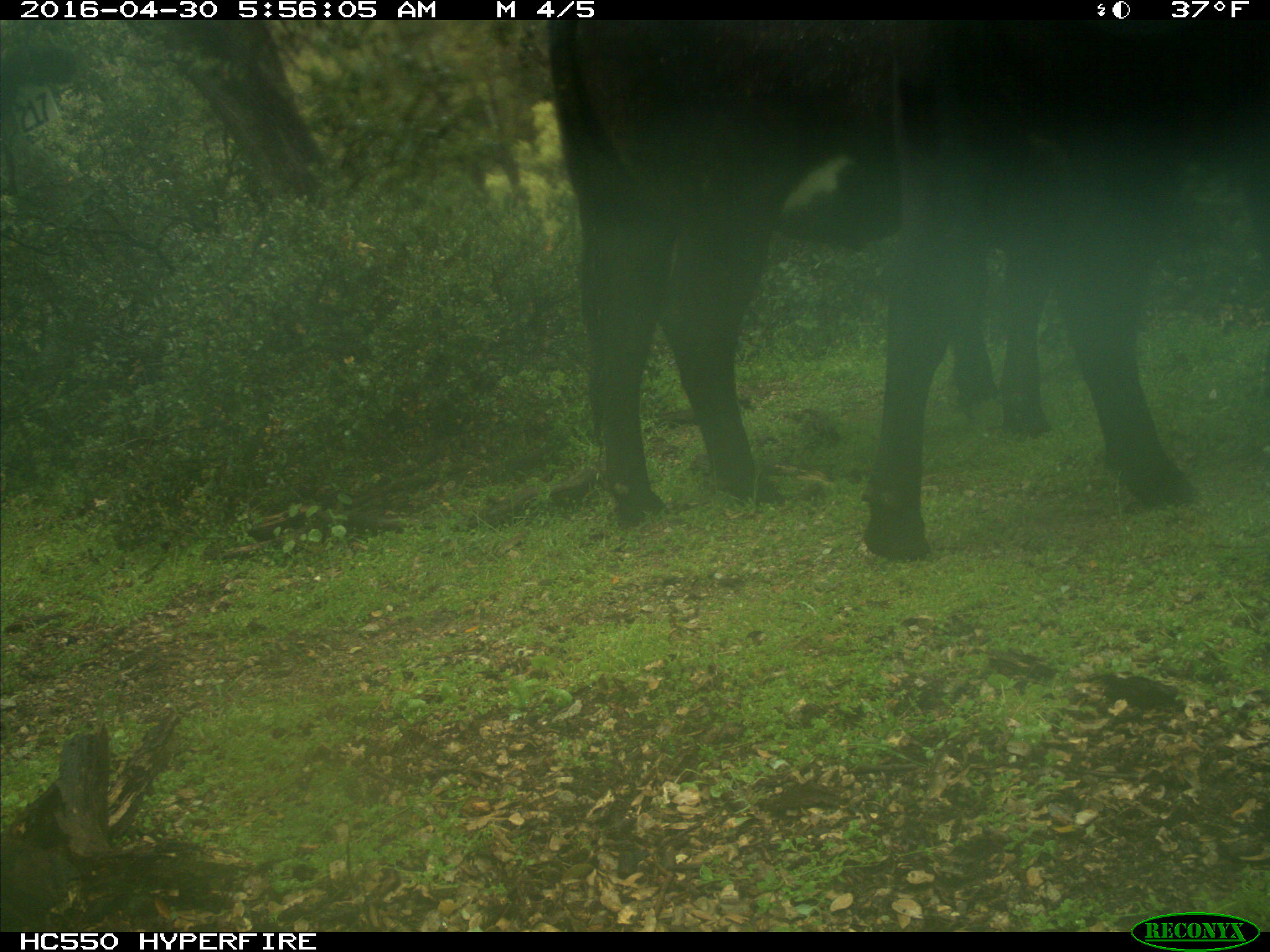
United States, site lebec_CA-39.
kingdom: Animalia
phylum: Chordata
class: Mammalia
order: Artiodactyla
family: Bovidae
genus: Bos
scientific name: Bos taurus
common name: domestic cow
Bos taurus (domestic cow).